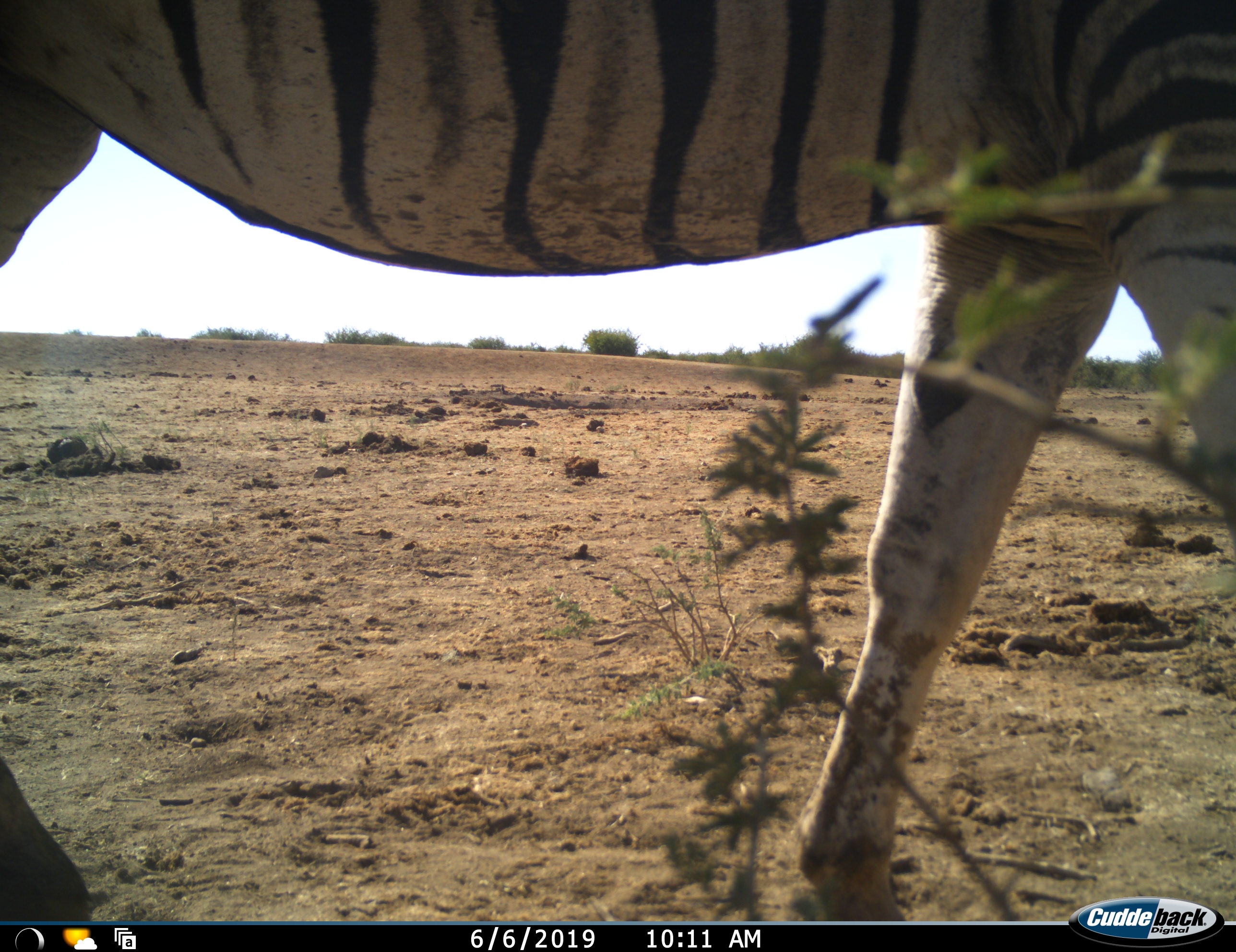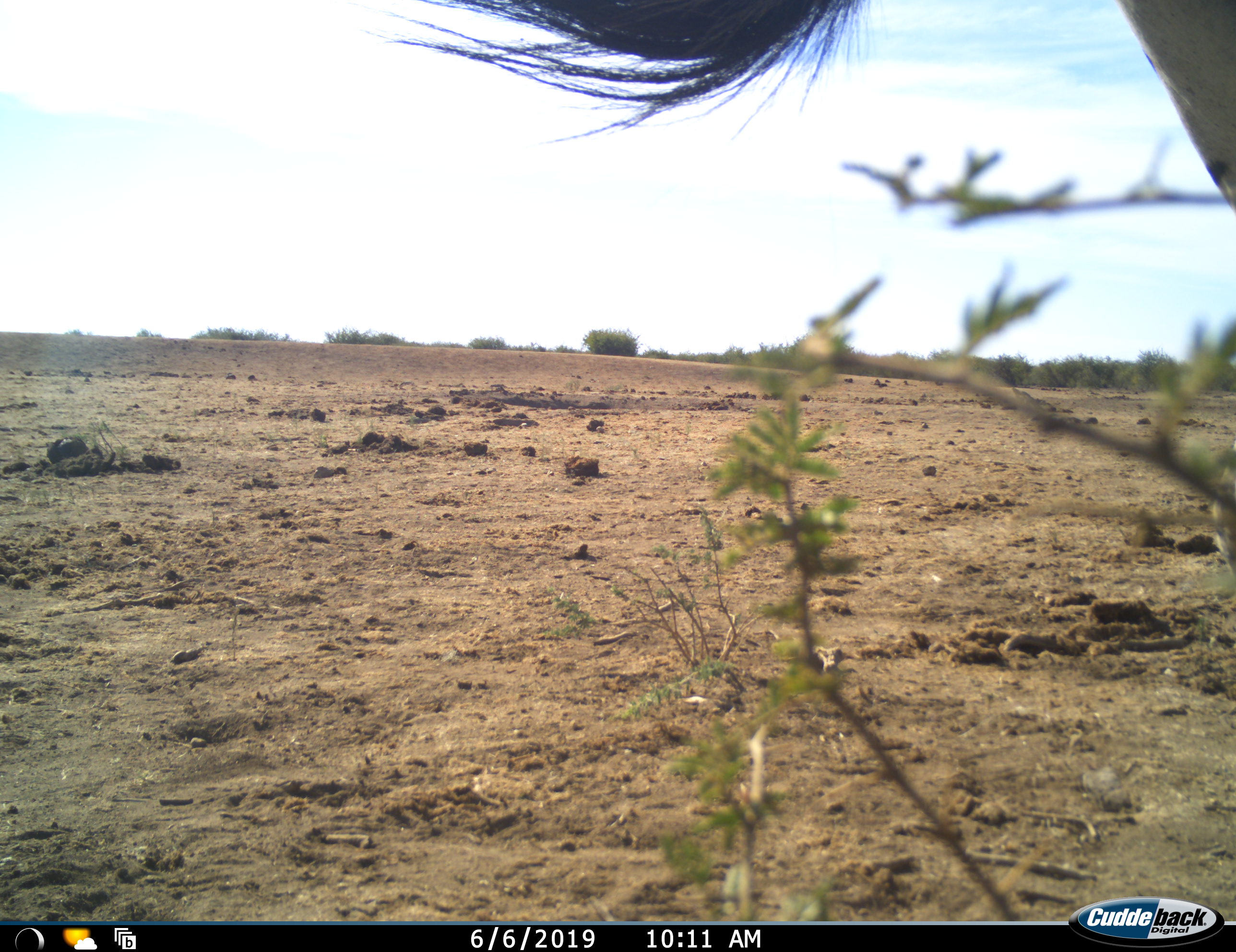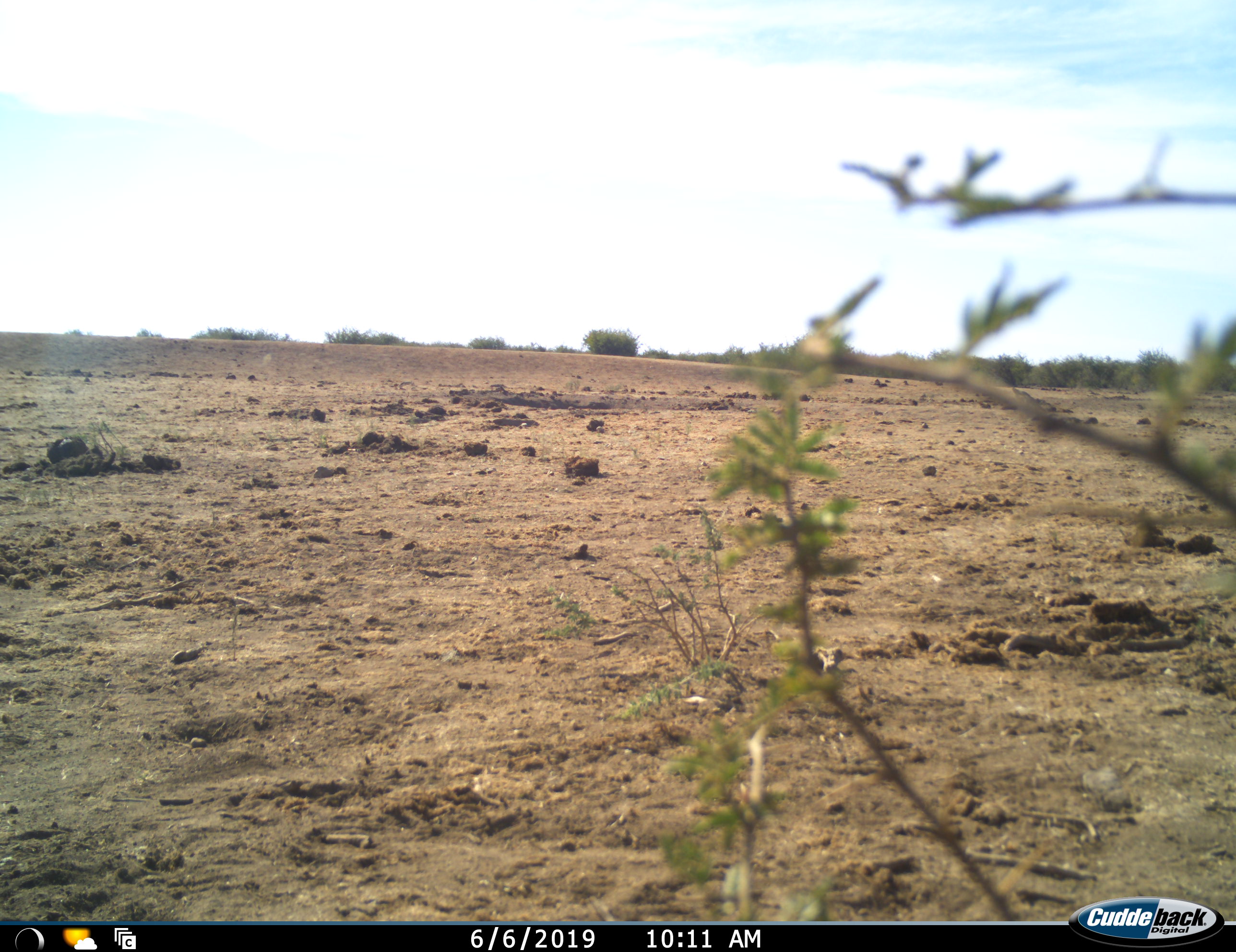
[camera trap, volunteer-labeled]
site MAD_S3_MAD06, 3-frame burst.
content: unidentified animal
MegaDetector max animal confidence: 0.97